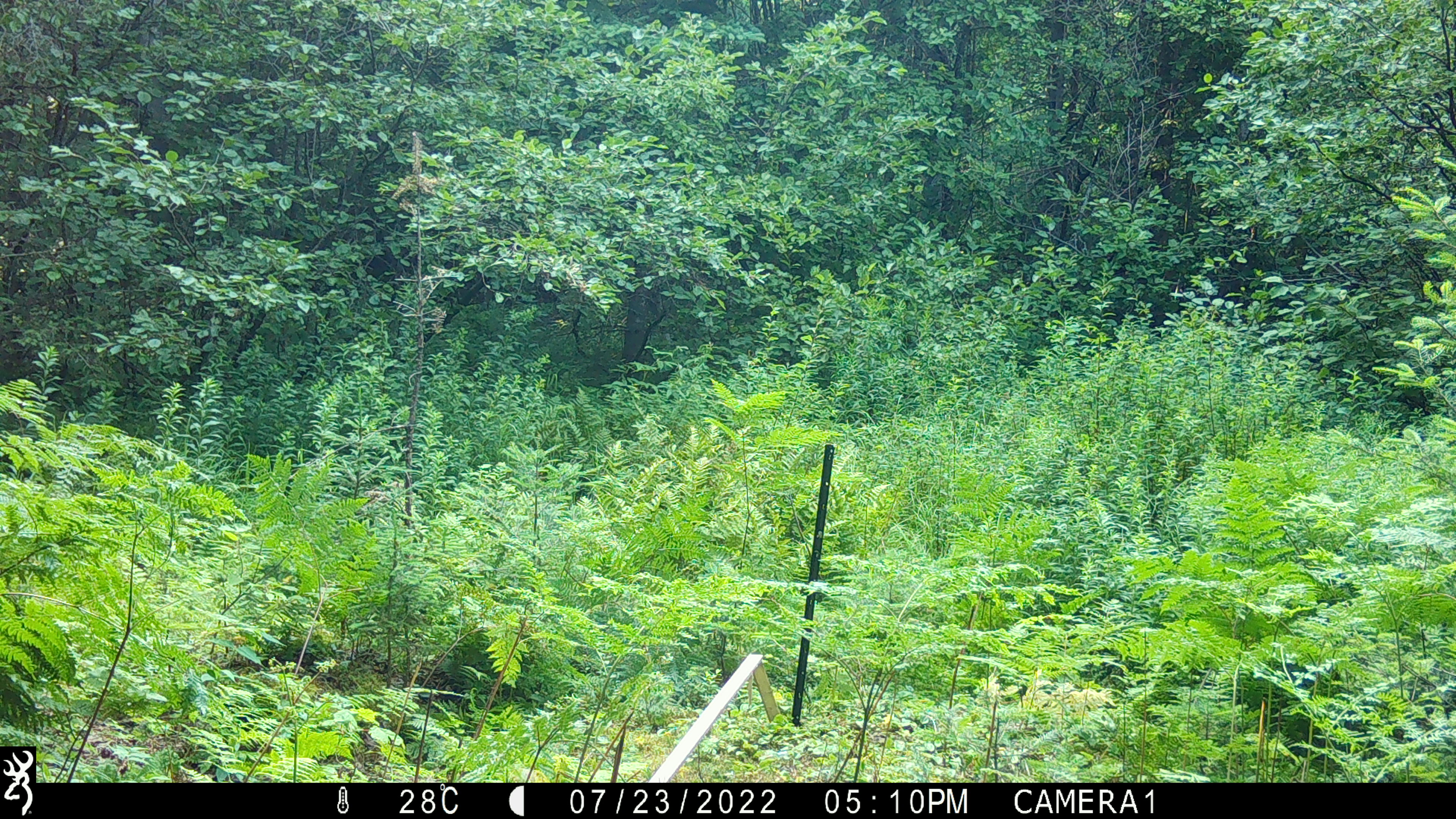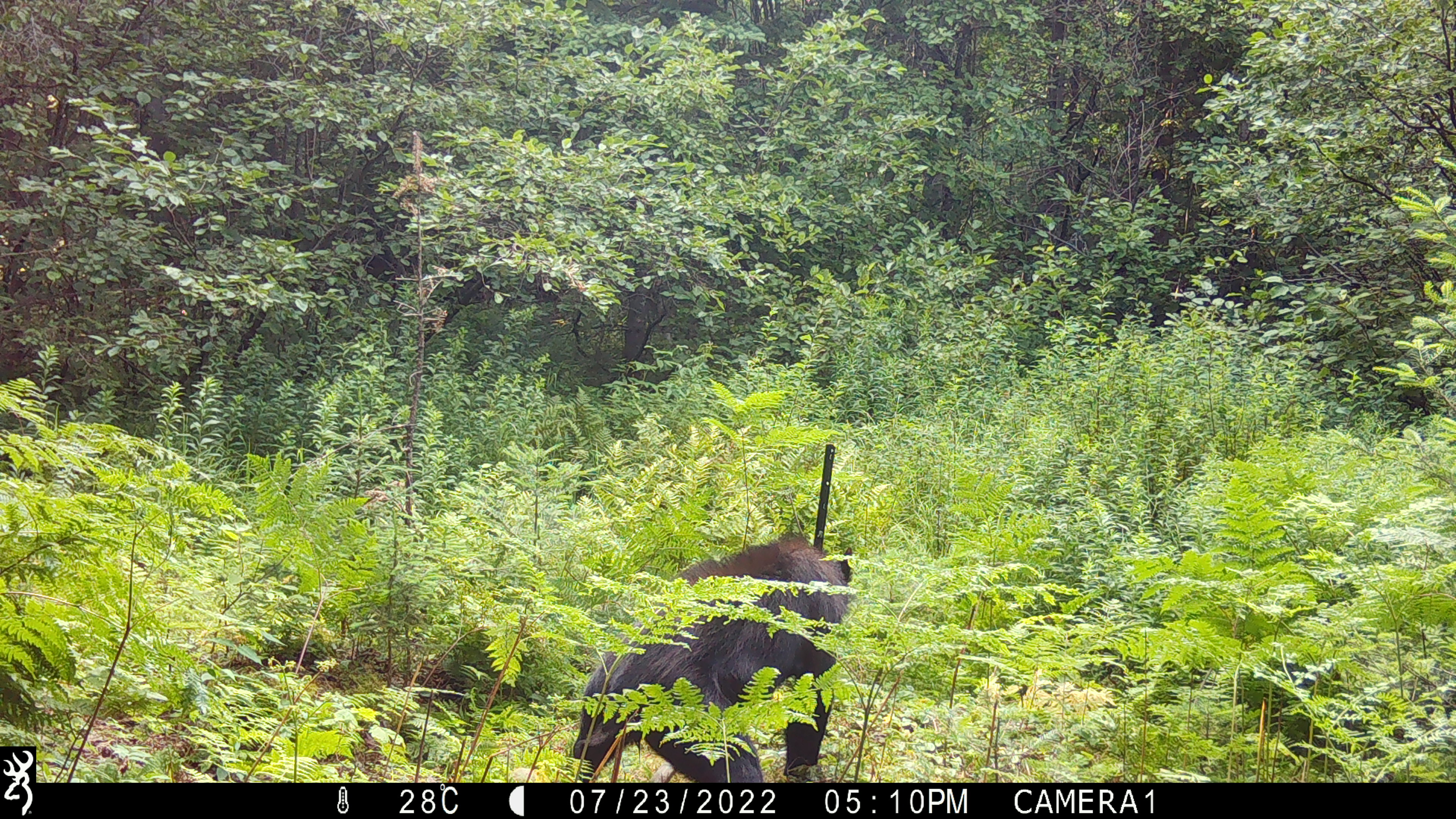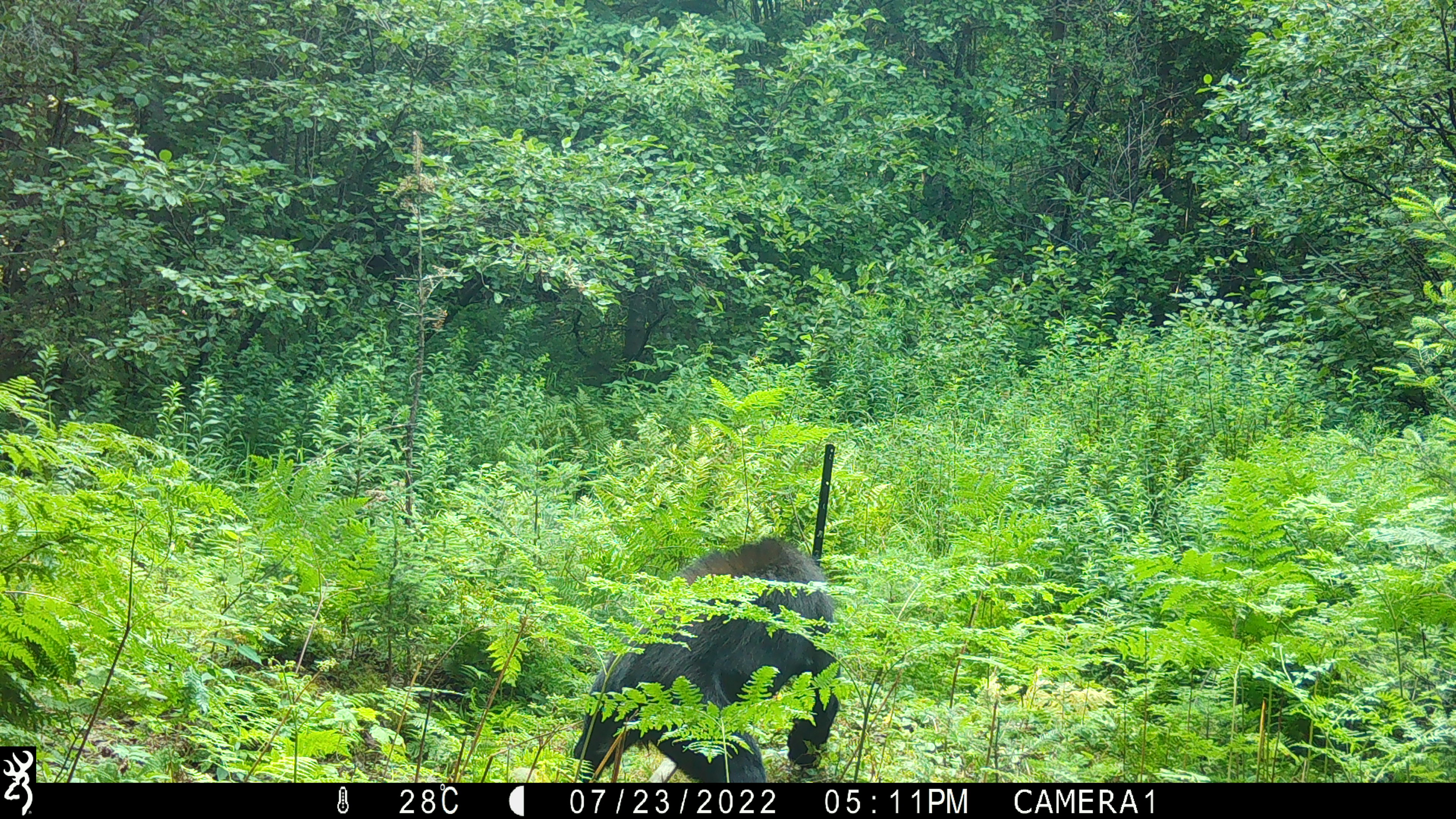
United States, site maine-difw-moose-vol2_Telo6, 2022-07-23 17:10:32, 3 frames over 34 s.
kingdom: Animalia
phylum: Chordata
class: Mammalia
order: Carnivora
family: Ursidae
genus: Ursus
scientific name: Ursus americanus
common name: black bear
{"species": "black bear (Ursus americanus)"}